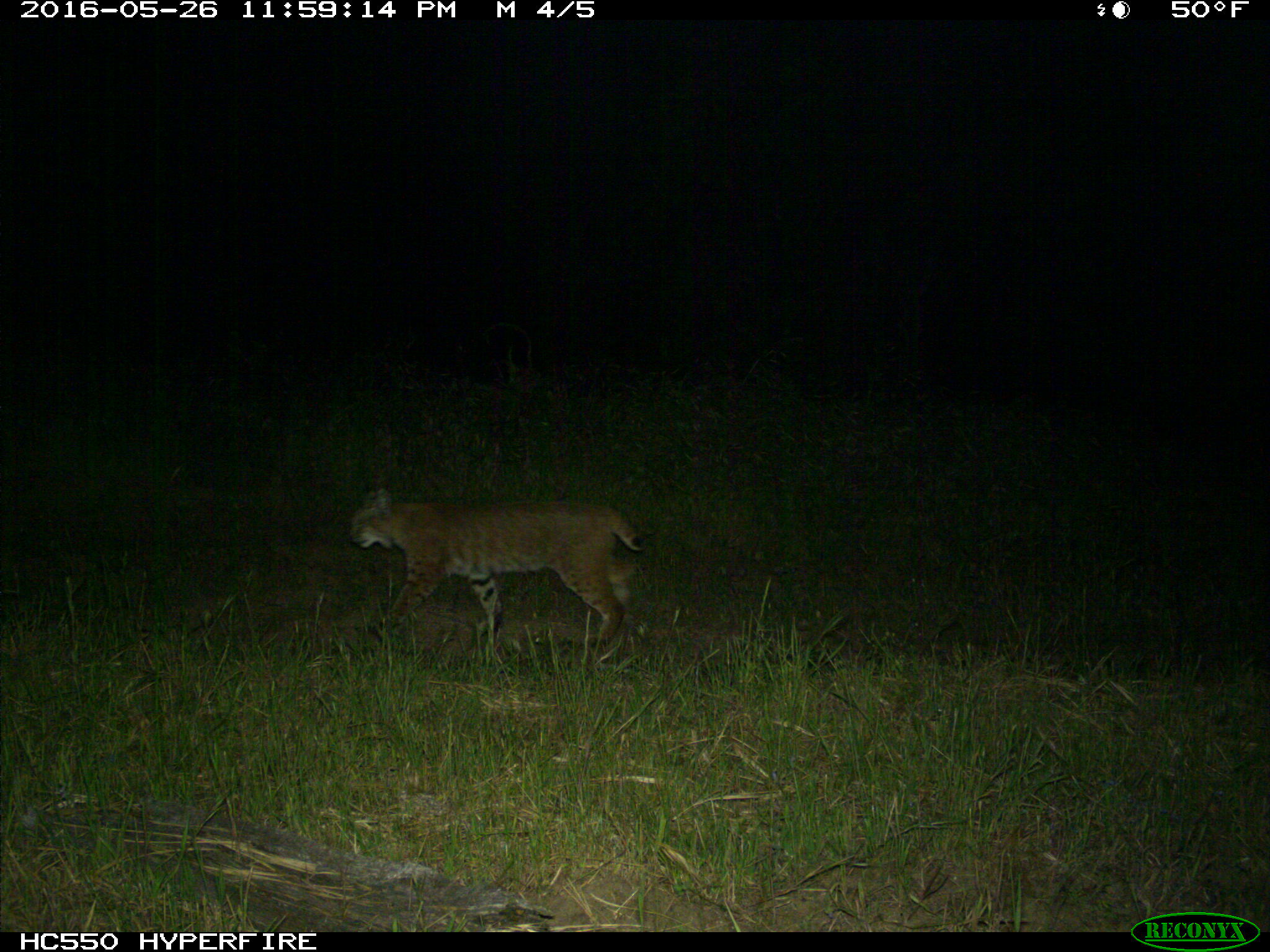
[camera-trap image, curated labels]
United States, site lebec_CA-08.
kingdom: Animalia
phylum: Chordata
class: Mammalia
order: Carnivora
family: Felidae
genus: Lynx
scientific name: Lynx rufus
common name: bobcat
Lynx rufus (bobcat).